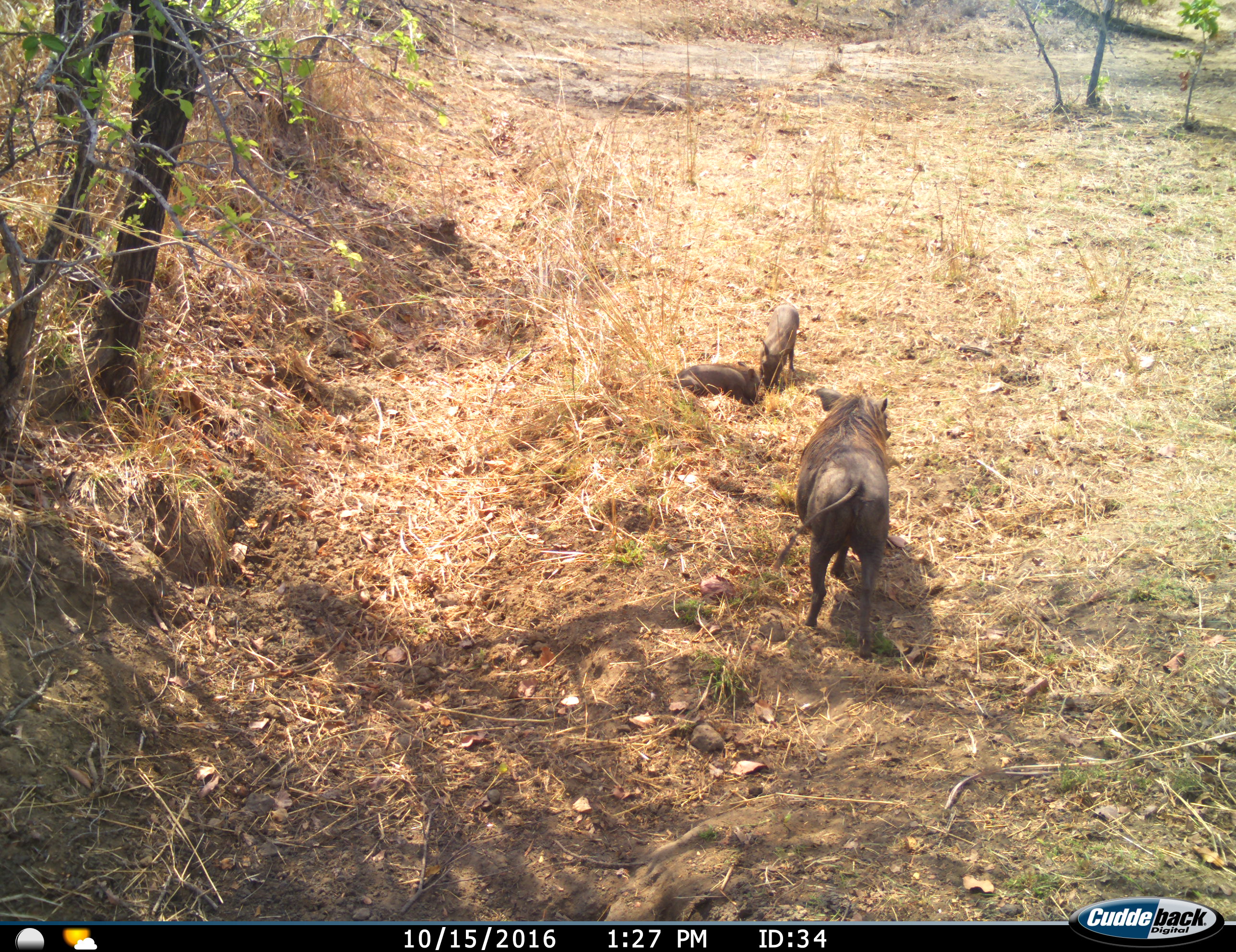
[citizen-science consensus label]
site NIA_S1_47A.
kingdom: Animalia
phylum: Chordata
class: Mammalia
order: Artiodactyla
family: Suidae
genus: Phacochoerus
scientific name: Phacochoerus africanus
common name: warthog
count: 3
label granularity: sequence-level